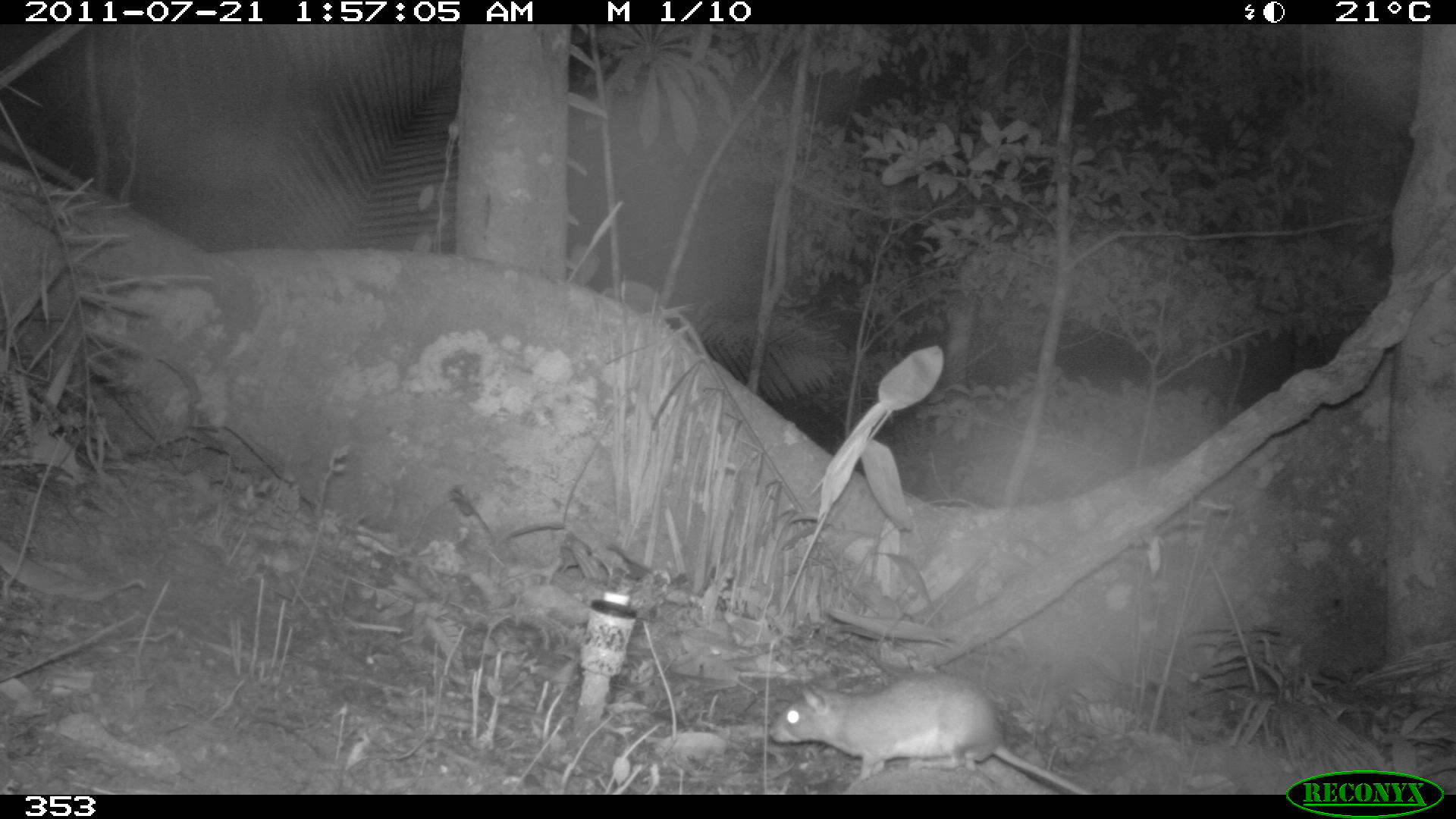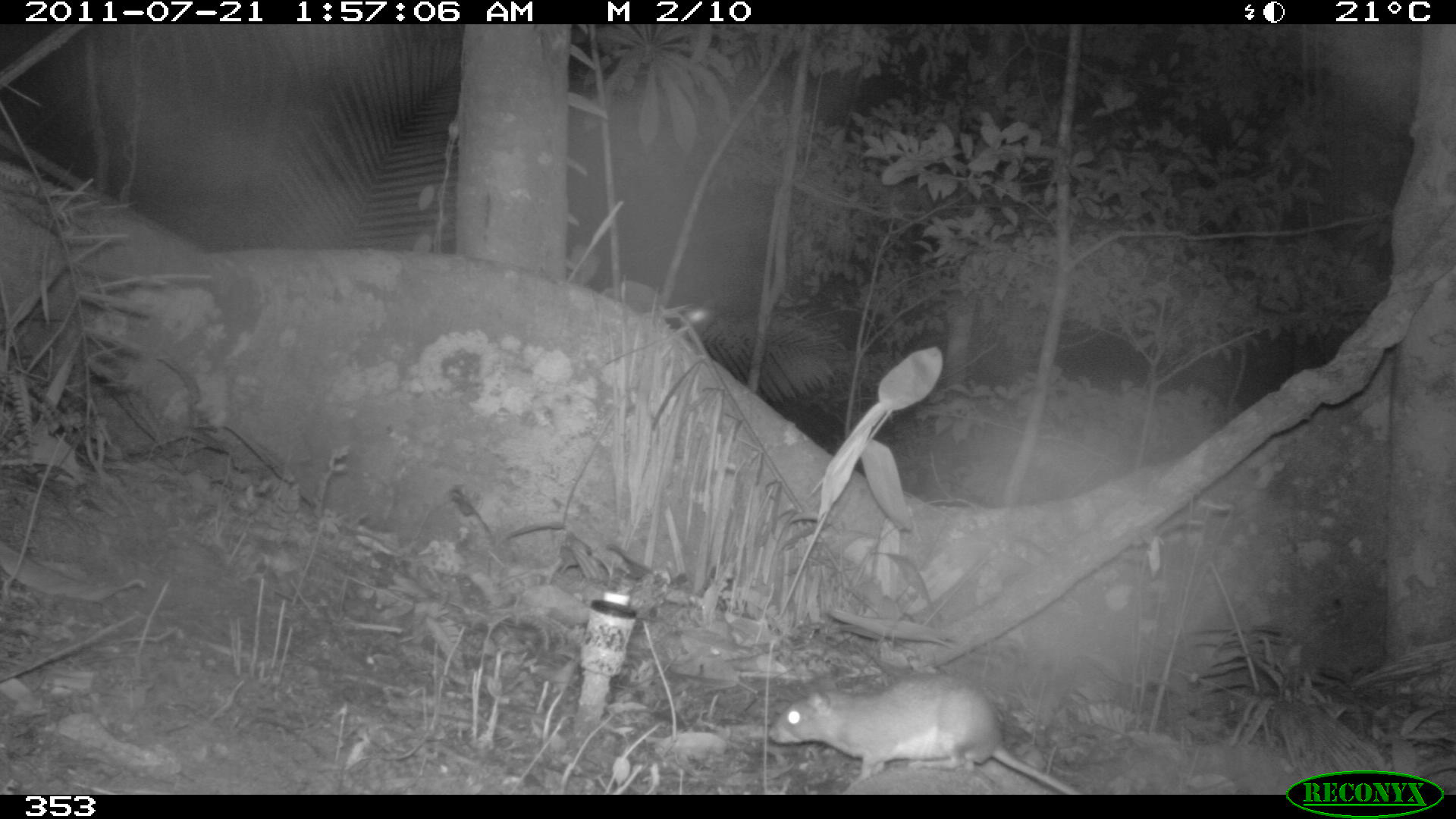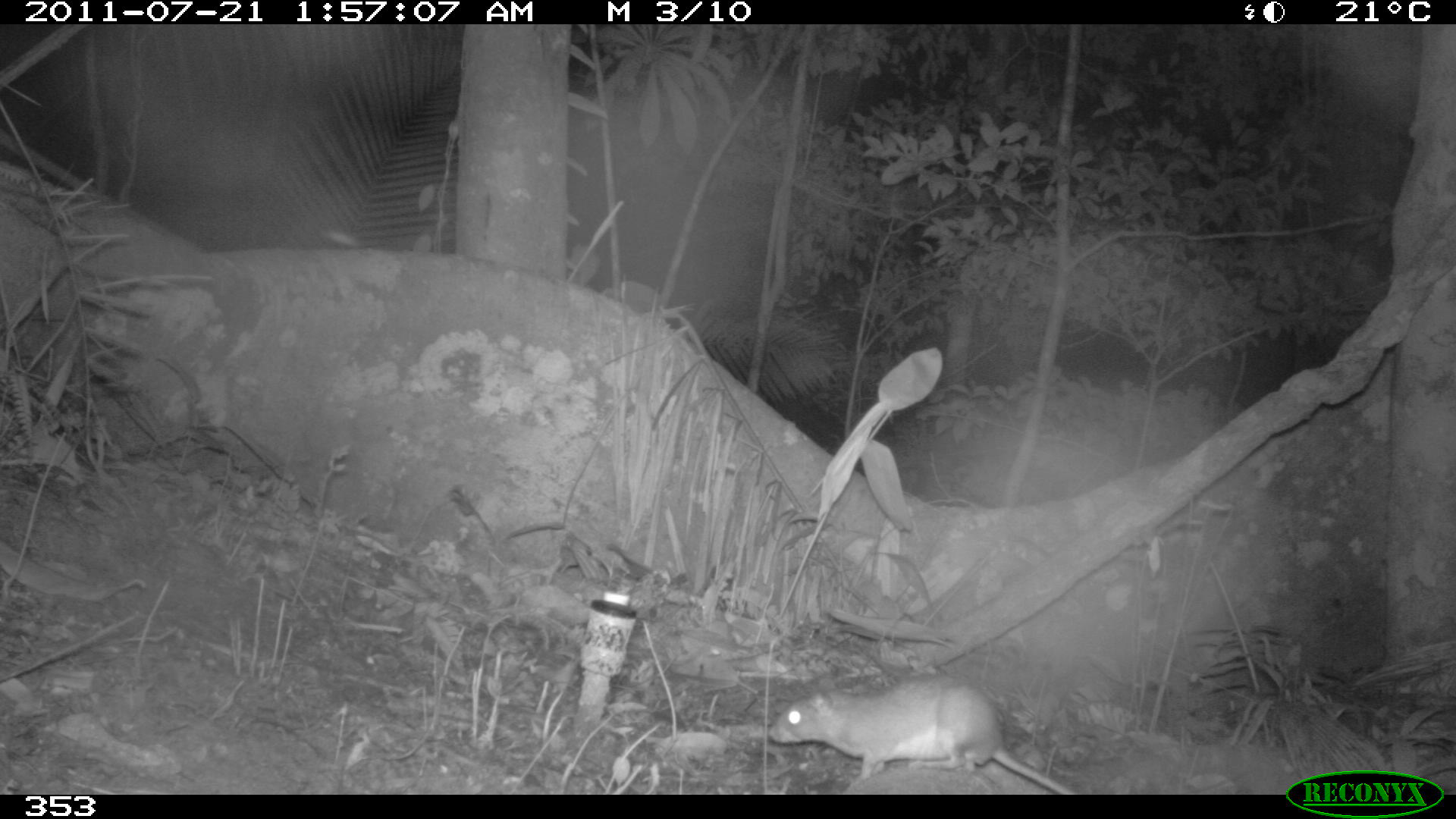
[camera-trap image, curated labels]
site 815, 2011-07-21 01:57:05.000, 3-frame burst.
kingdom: Animalia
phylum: Chordata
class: Mammalia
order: Rodentia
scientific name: Rodentia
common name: rodents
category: unknown rodent